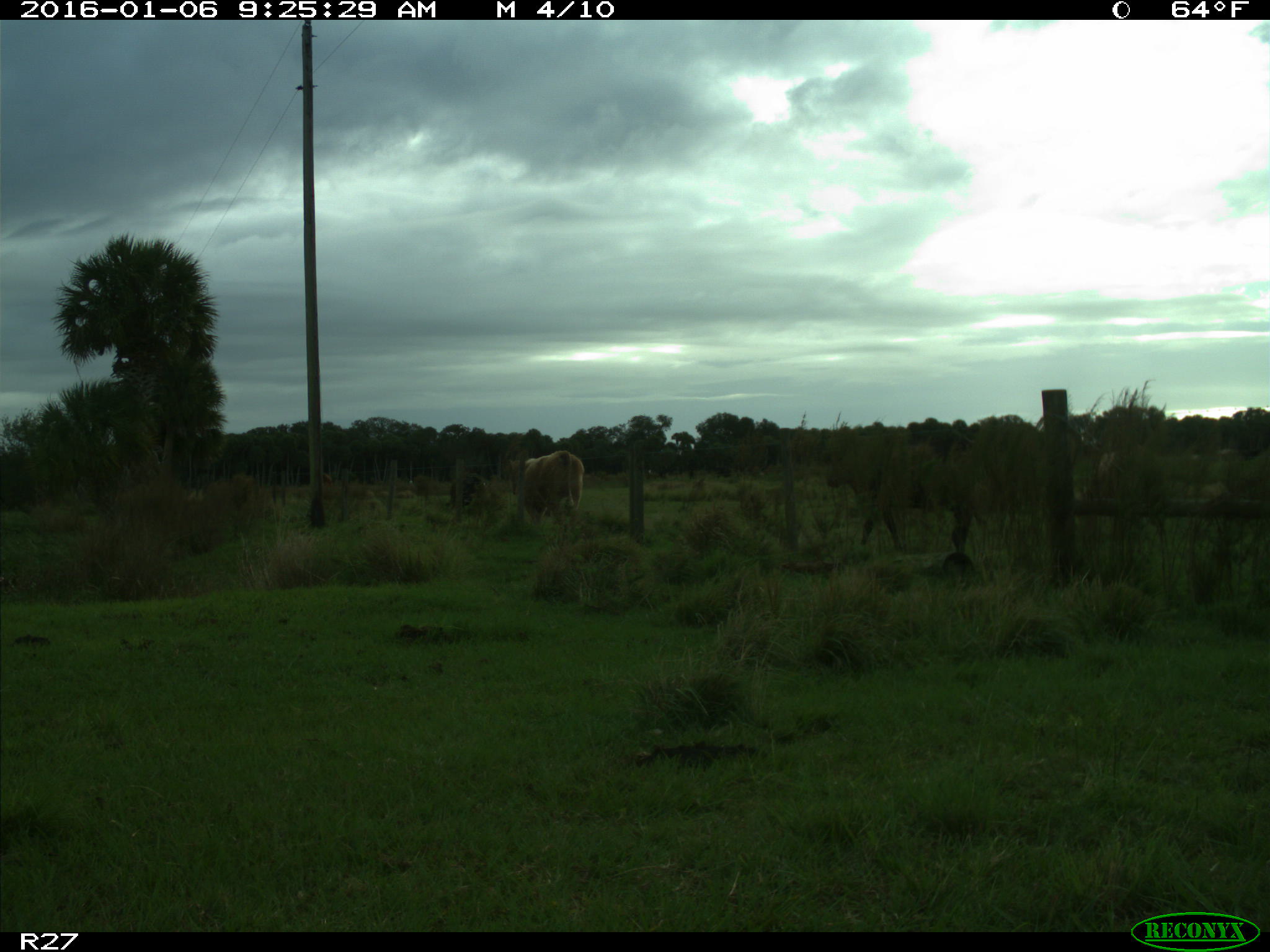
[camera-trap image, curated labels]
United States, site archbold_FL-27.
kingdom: Animalia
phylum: Chordata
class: Mammalia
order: Artiodactyla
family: Bovidae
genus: Bos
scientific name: Bos taurus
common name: domestic cow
Bos taurus (domestic cow).